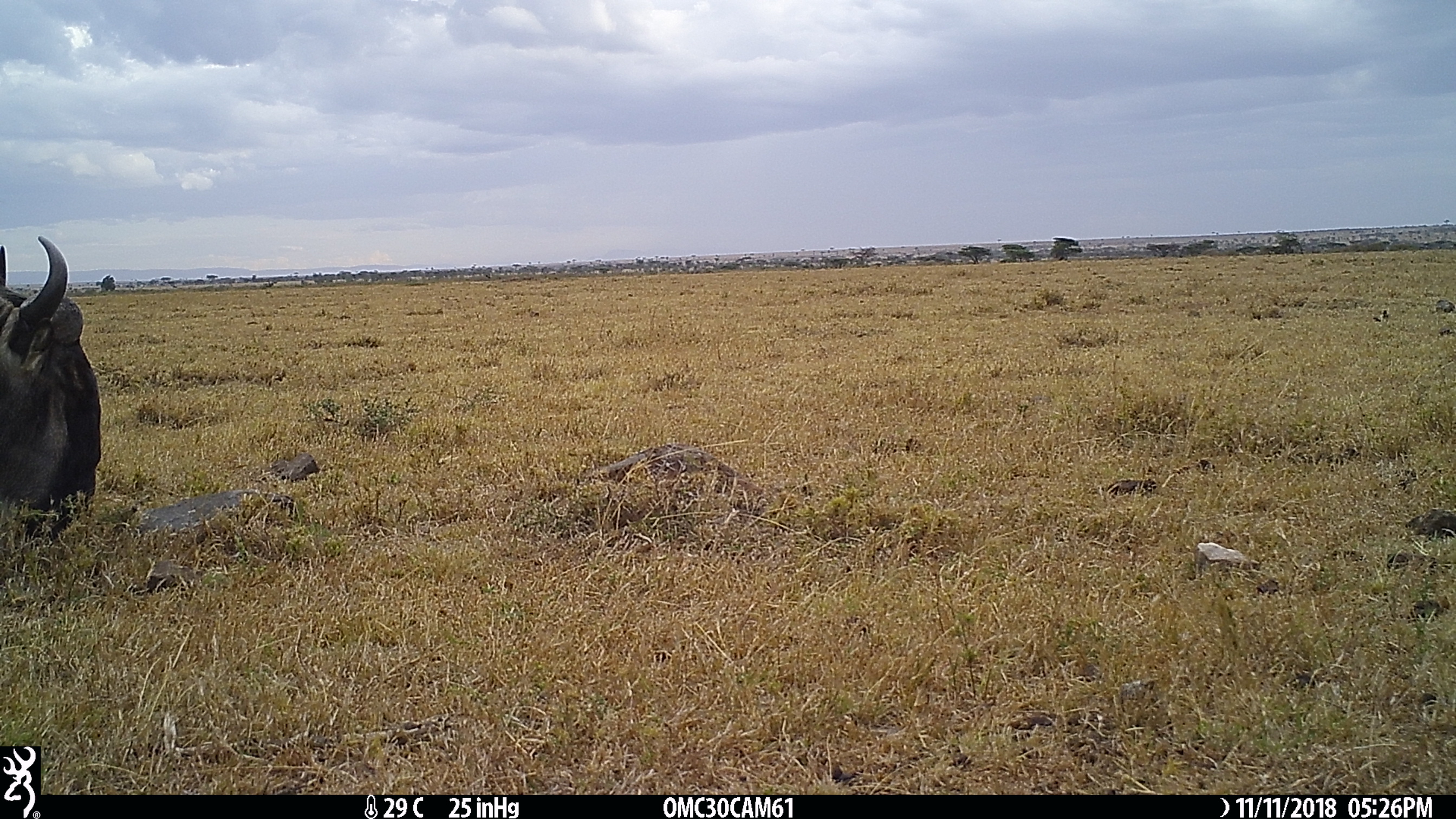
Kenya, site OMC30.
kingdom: Animalia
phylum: Chordata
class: Mammalia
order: Artiodactyla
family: Bovidae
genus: Connochaetes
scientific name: Connochaetes taurinus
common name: blue wildebeest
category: wildebeest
Wildebeest (blue wildebeest) (Connochaetes taurinus).